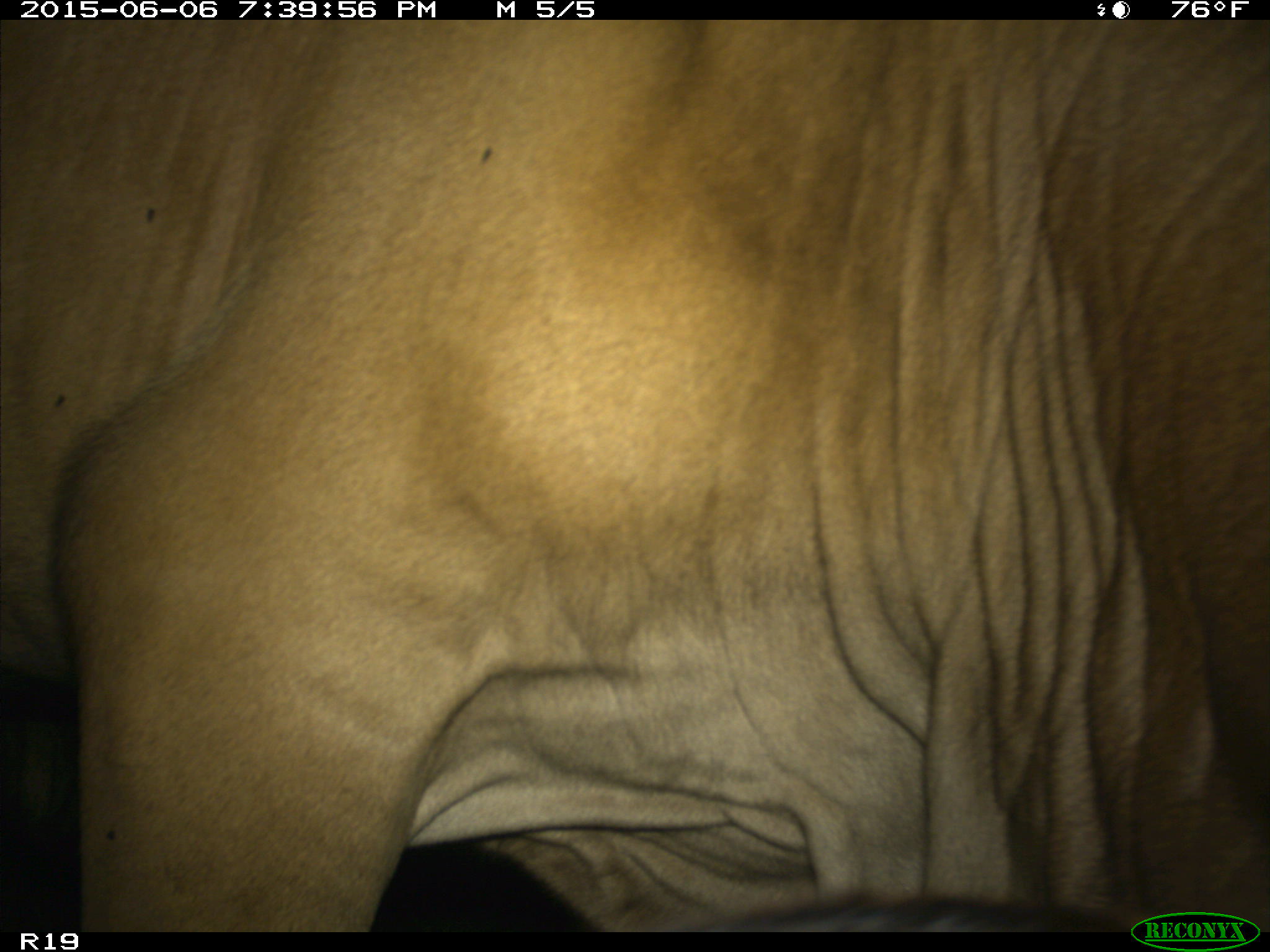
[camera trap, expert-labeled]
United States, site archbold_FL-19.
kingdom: Animalia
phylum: Chordata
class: Mammalia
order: Artiodactyla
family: Bovidae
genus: Bos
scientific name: Bos taurus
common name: domestic cow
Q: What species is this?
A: Bos taurus (domestic cow).